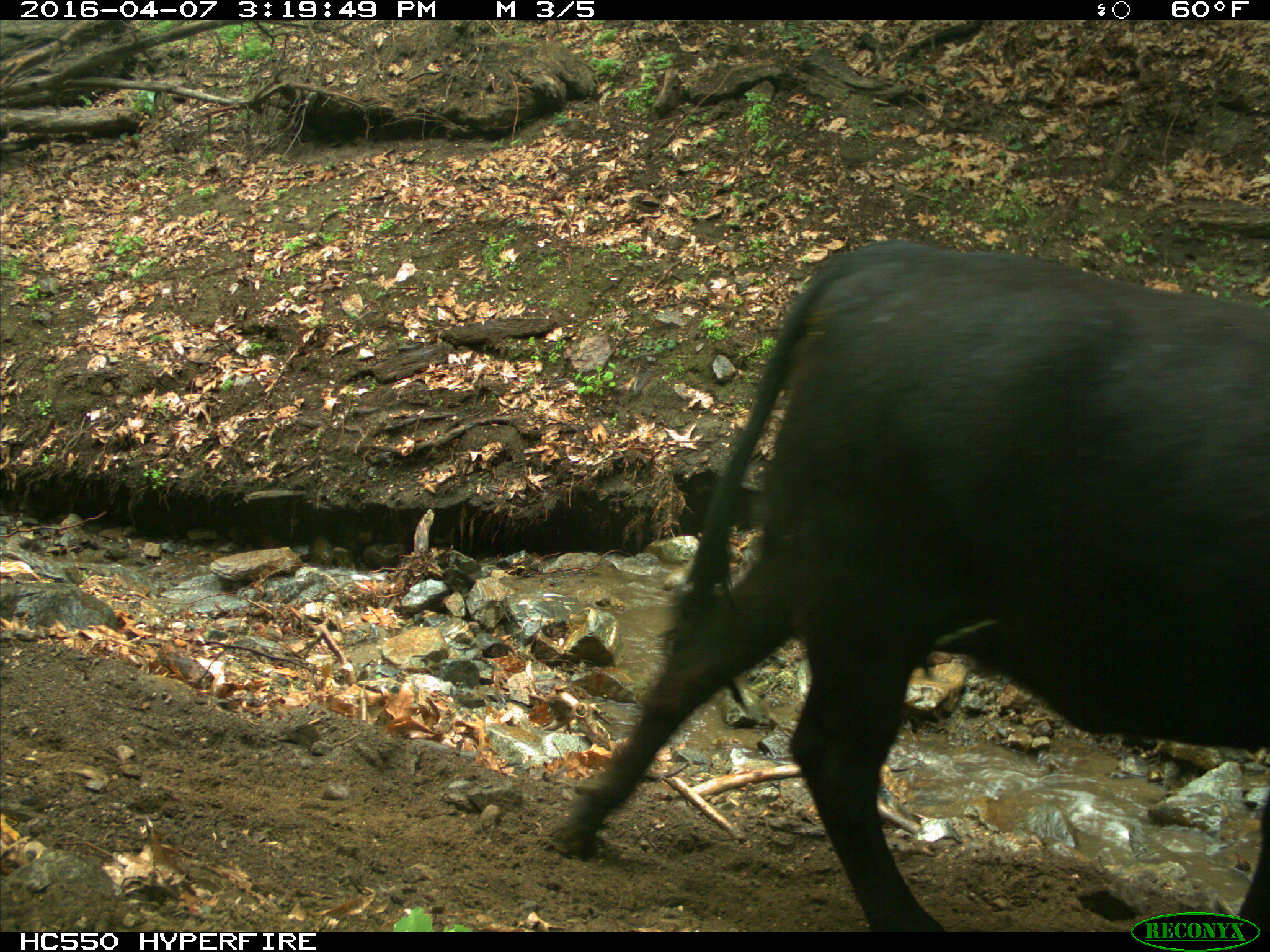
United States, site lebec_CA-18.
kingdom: Animalia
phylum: Chordata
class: Mammalia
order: Artiodactyla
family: Bovidae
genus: Bos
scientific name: Bos taurus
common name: domestic cow